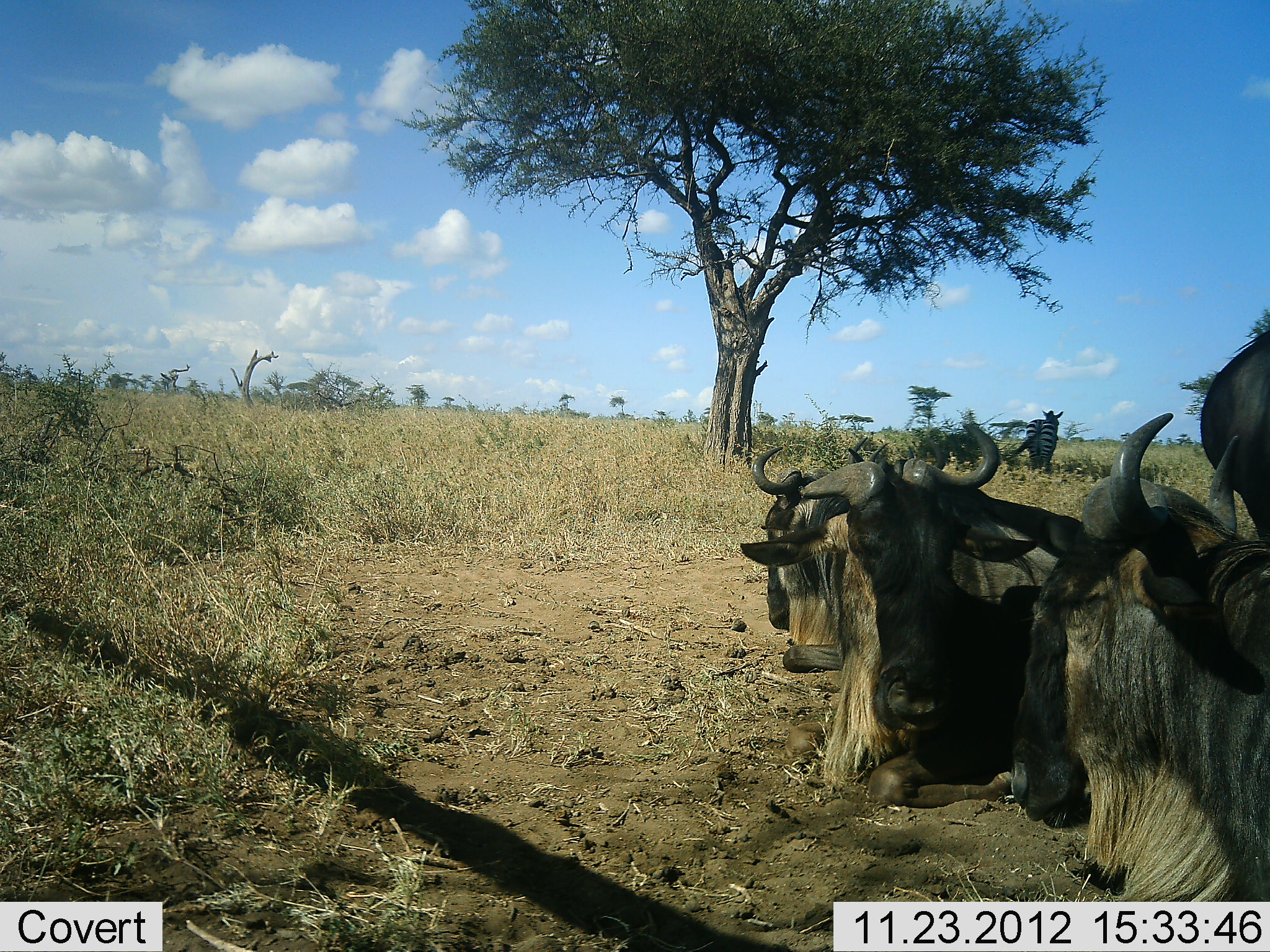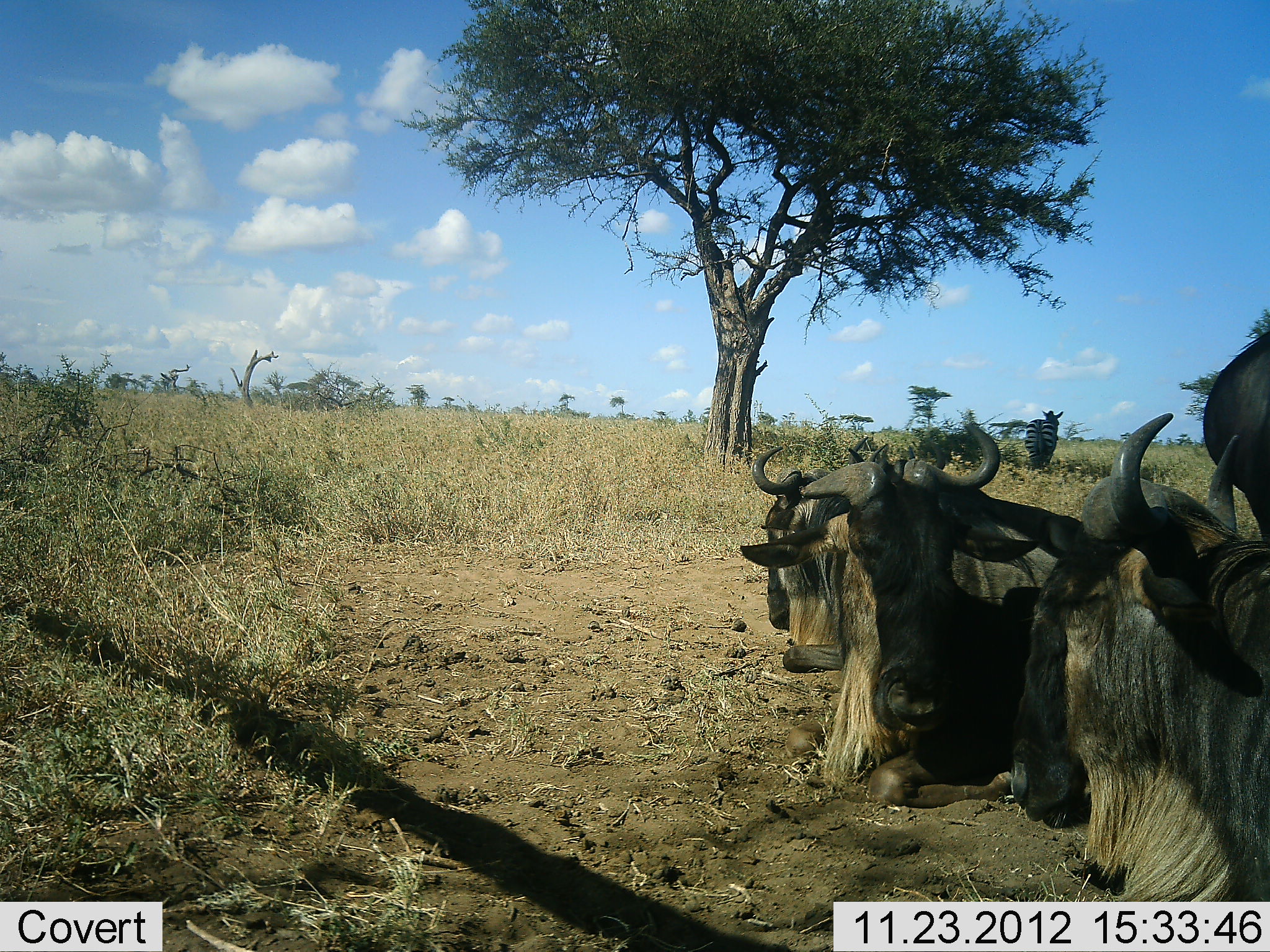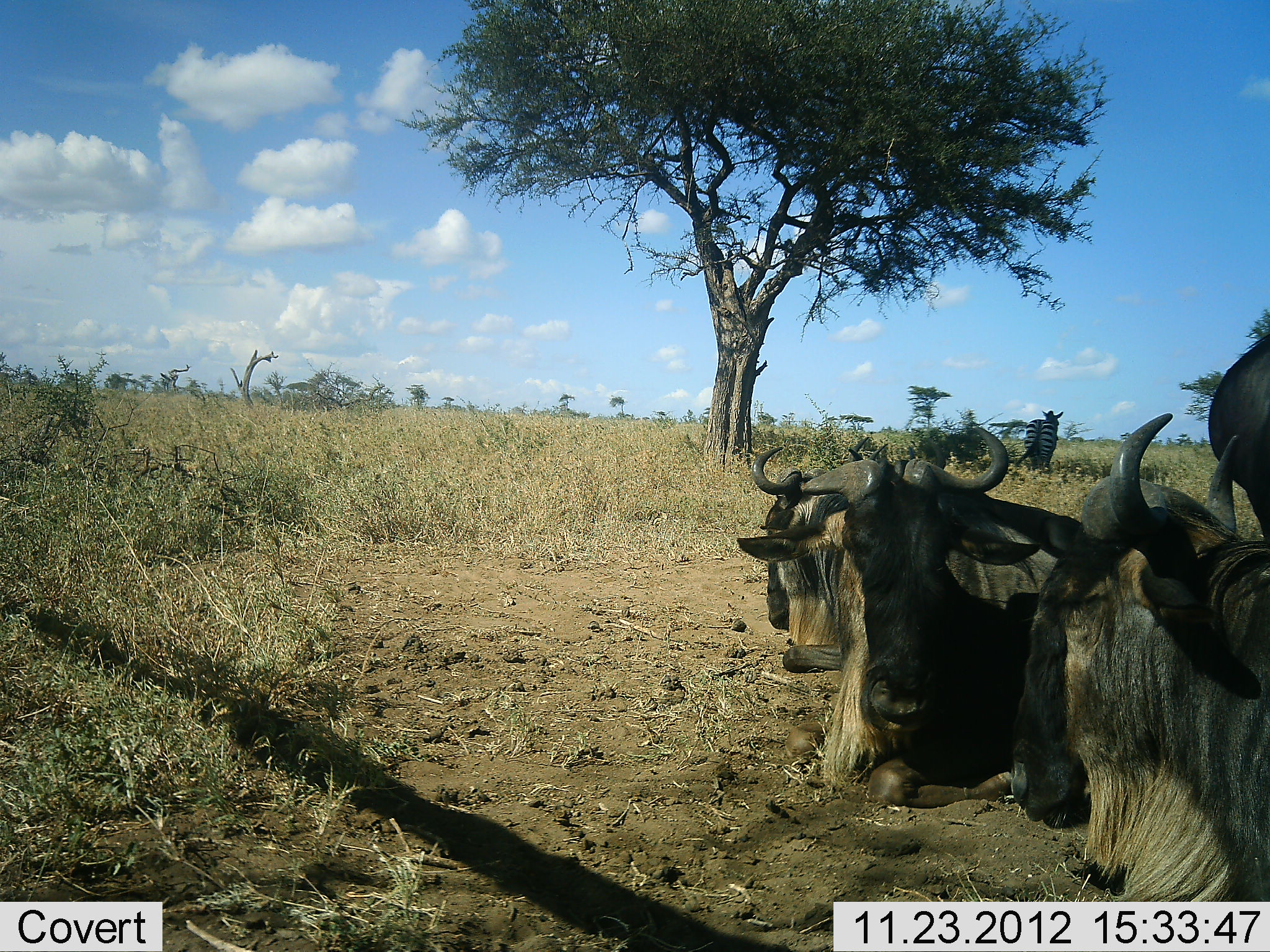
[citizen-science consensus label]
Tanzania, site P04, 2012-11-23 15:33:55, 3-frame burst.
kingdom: Animalia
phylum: Chordata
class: Mammalia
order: Artiodactyla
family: Bovidae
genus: Connochaetes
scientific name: Connochaetes taurinus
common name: blue wildebeest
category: wildebeest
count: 4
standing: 67%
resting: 92%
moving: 0%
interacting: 0%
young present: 0%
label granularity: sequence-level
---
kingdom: Animalia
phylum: Chordata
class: Mammalia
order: Perissodactyla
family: Equidae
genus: Equus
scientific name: Equus quagga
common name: plains zebra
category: zebra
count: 1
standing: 90%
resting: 0%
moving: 10%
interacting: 0%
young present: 0%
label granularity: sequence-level